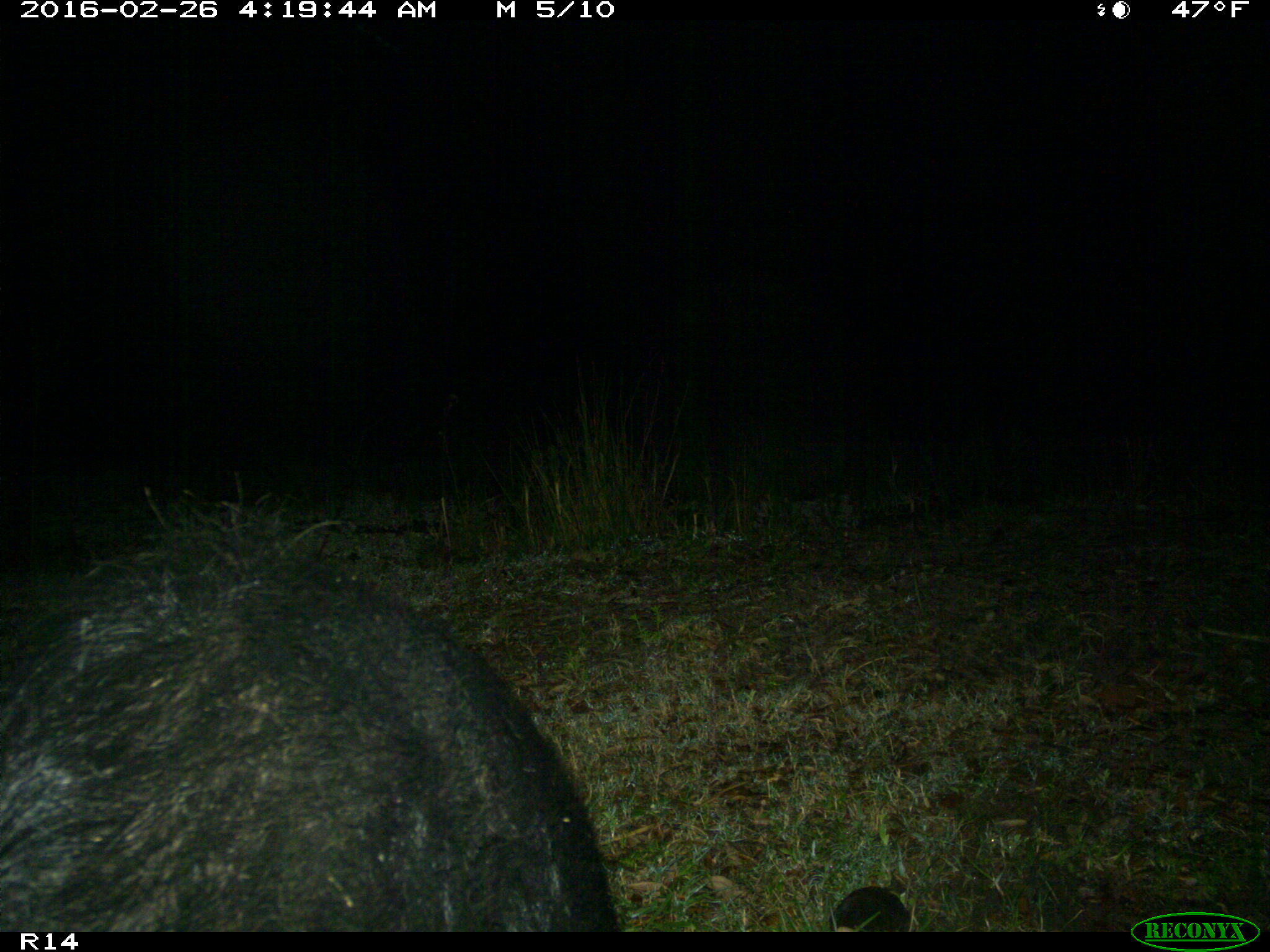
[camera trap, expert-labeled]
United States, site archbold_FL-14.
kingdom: Animalia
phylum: Chordata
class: Mammalia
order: Artiodactyla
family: Suidae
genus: Sus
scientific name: Sus scrofa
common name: wild boar